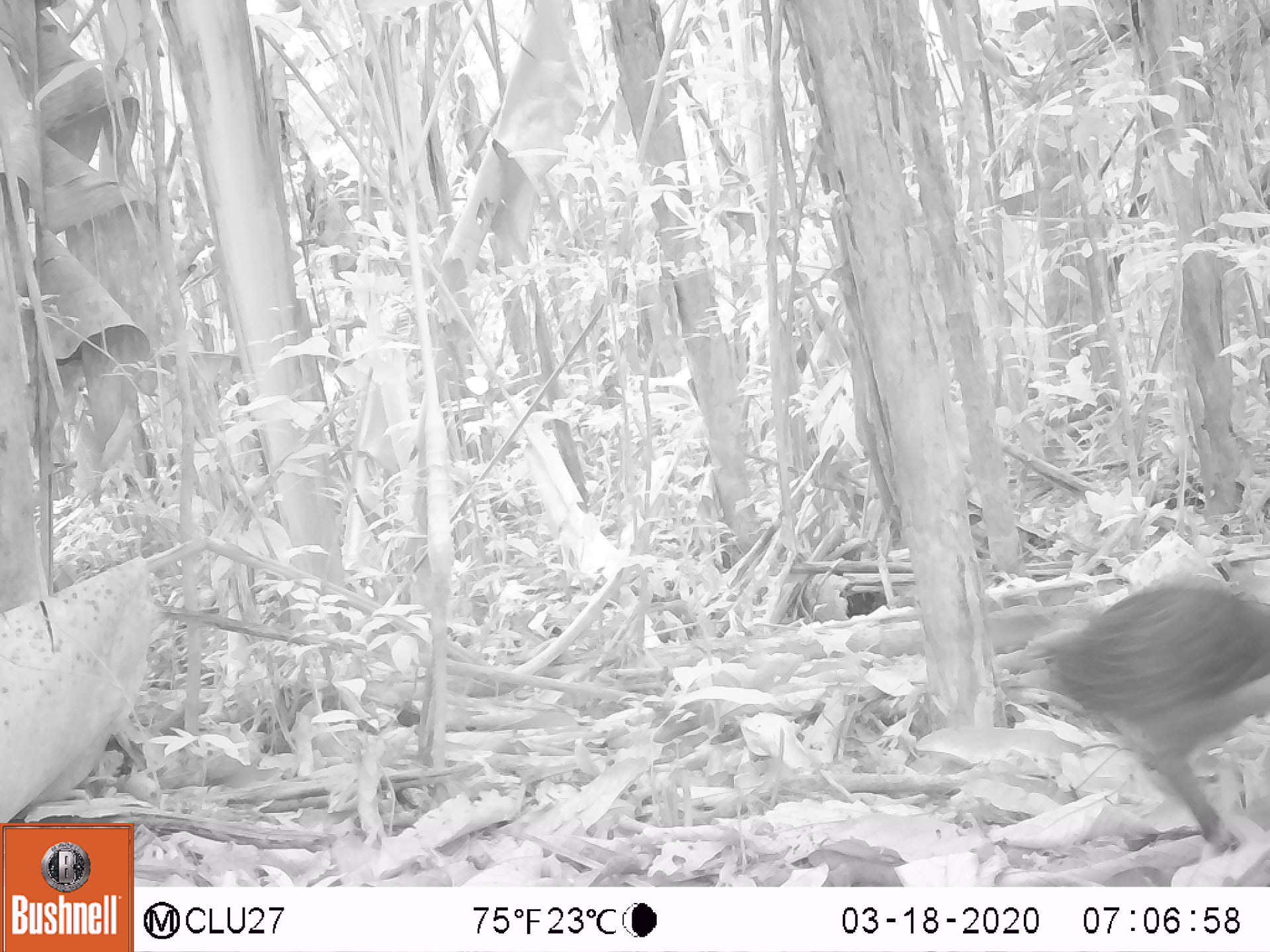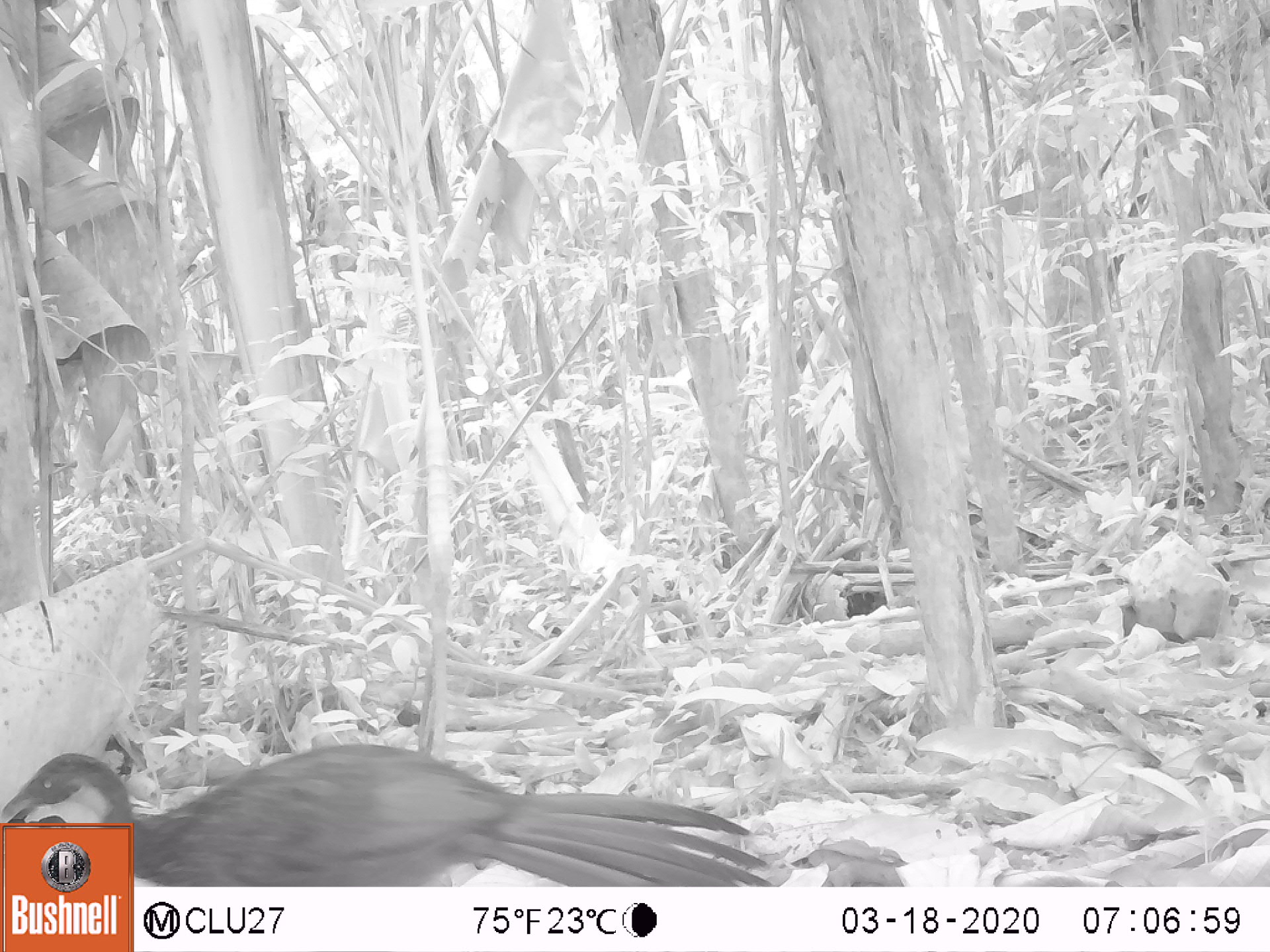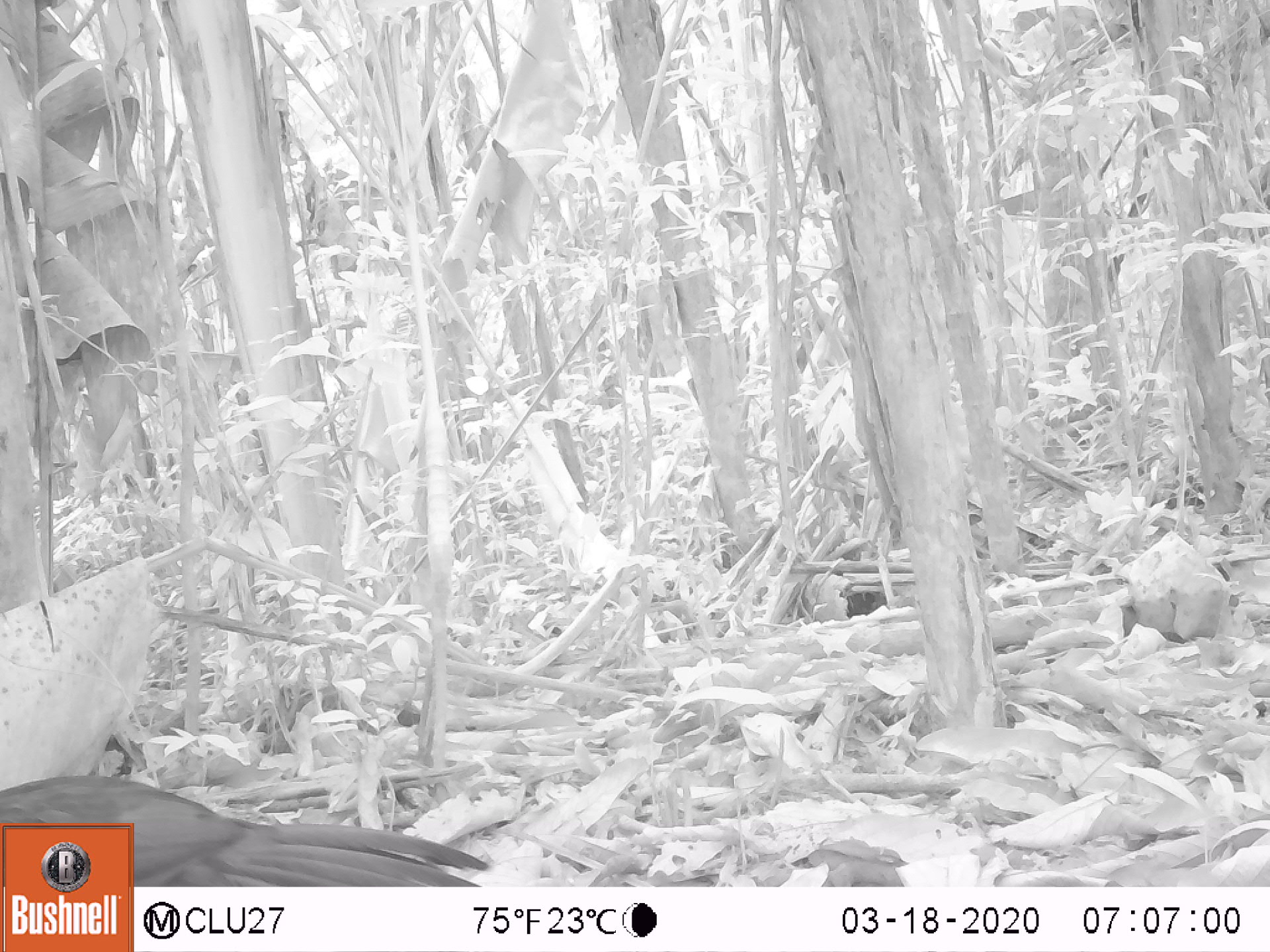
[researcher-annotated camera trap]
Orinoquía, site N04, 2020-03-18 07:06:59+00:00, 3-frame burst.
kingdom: Animalia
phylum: Chordata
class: Aves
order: Galliformes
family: Cracidae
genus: Penelope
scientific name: Penelope jacquacu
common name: spix's guan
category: spixs guan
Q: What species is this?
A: Spixs guan (spix's guan) (Penelope jacquacu).